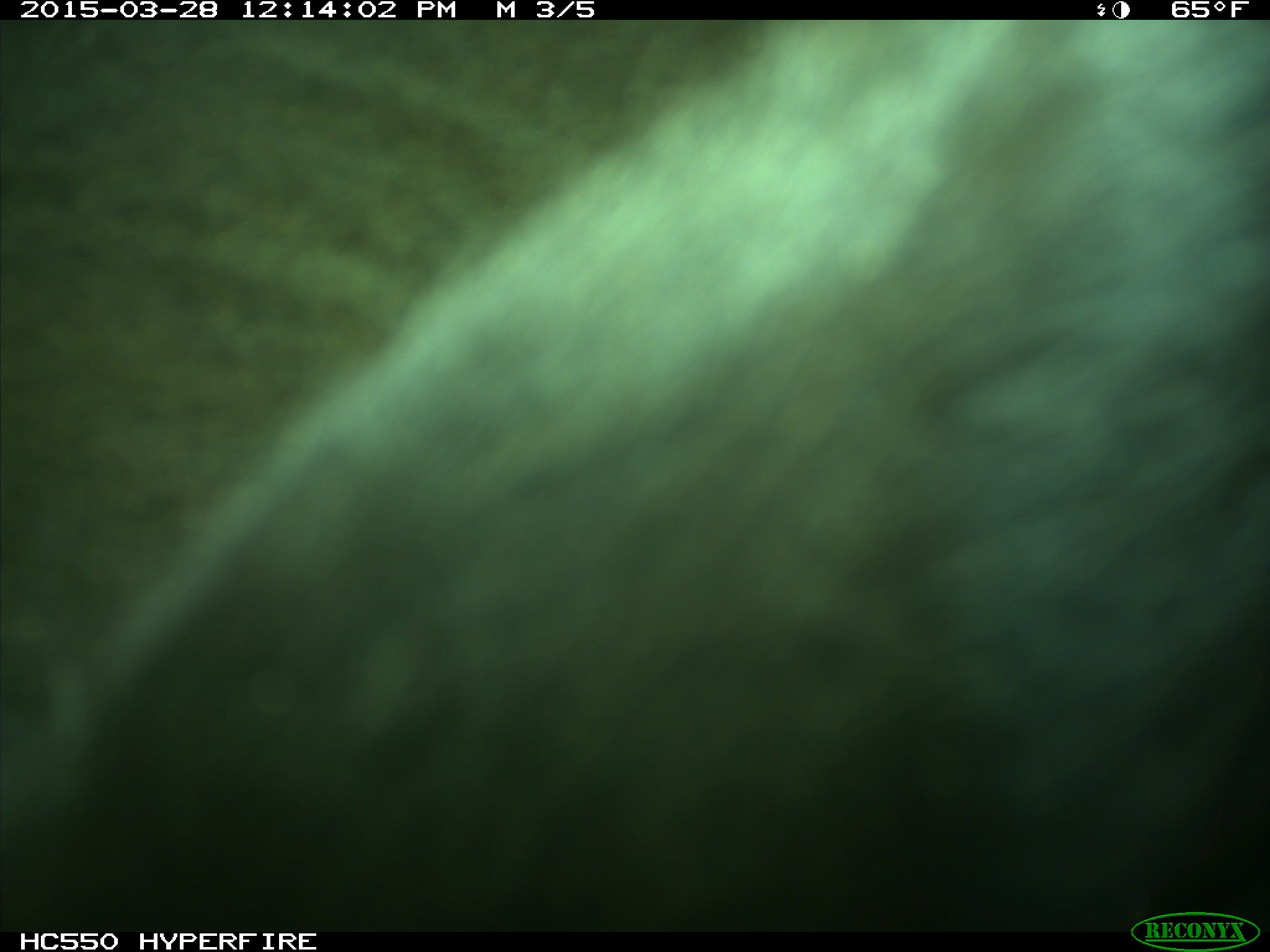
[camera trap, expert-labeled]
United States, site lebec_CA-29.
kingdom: Animalia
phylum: Chordata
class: Mammalia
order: Artiodactyla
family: Bovidae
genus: Bos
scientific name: Bos taurus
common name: domestic cow